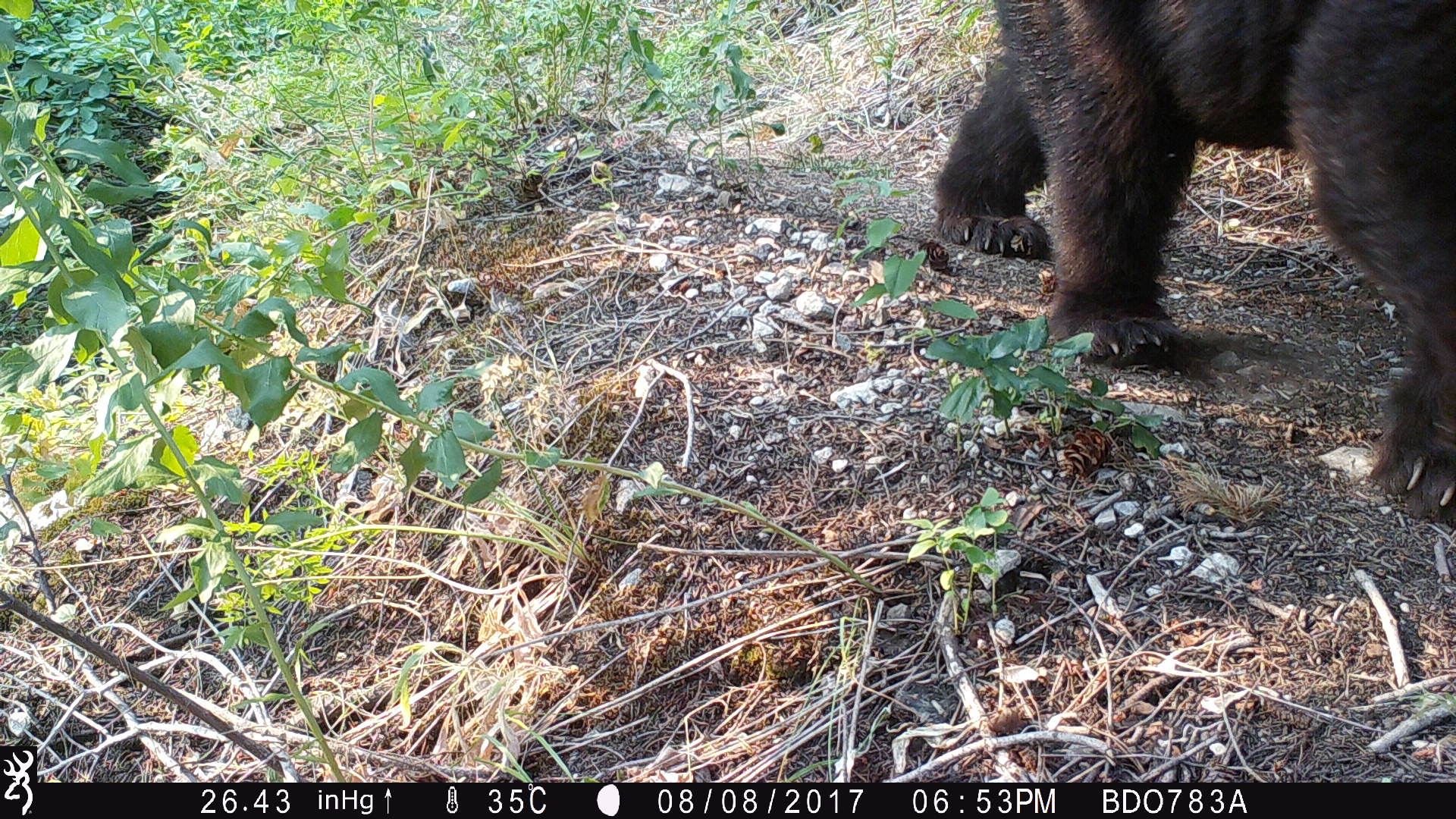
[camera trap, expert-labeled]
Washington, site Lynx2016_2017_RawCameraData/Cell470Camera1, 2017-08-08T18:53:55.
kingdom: Animalia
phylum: Chordata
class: Mammalia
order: Carnivora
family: Ursidae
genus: Ursus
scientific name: Ursus americanus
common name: american black bear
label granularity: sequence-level